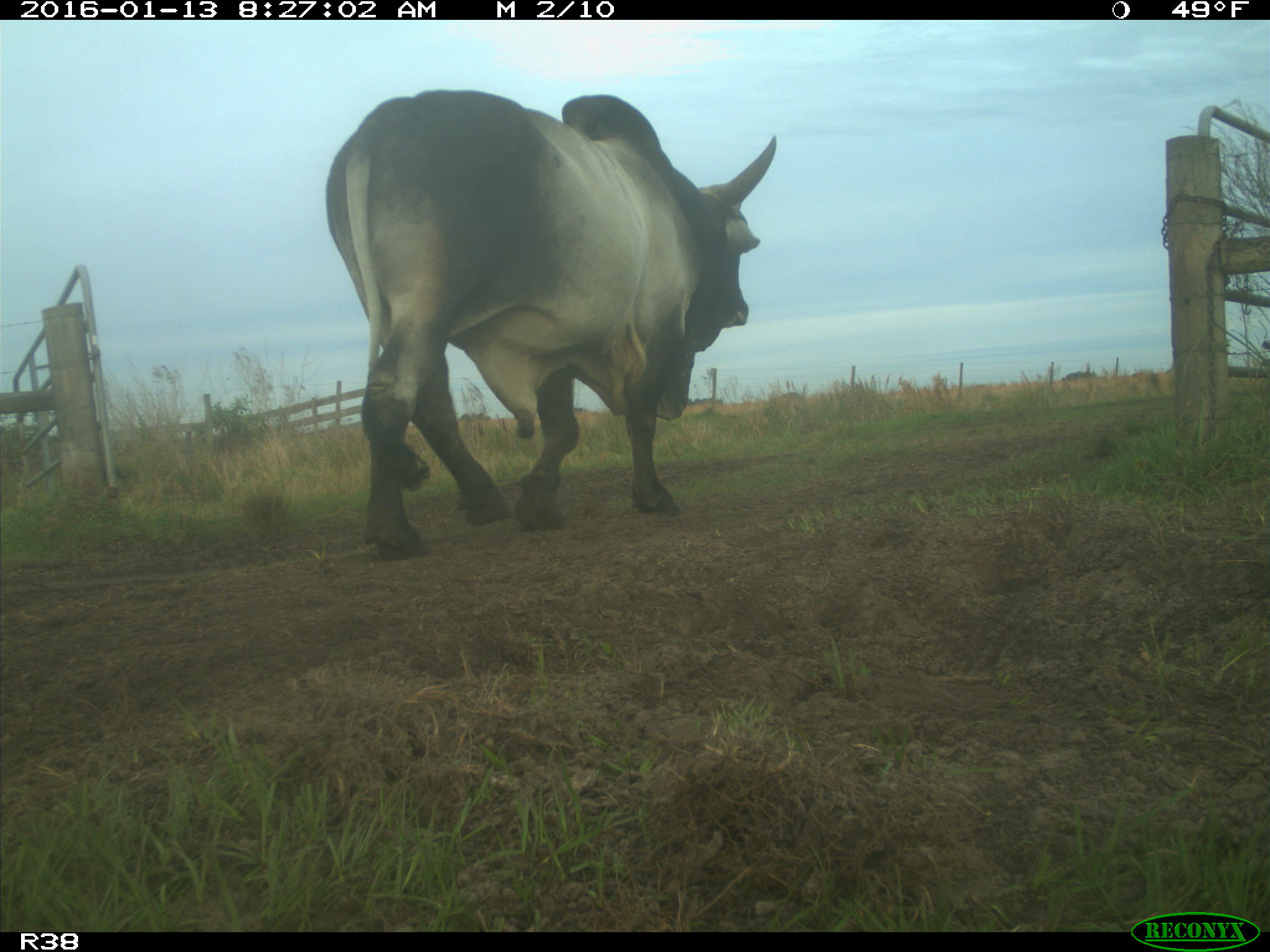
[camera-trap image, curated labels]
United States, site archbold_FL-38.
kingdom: Animalia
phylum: Chordata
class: Mammalia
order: Artiodactyla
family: Bovidae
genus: Bos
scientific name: Bos taurus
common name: domestic cow